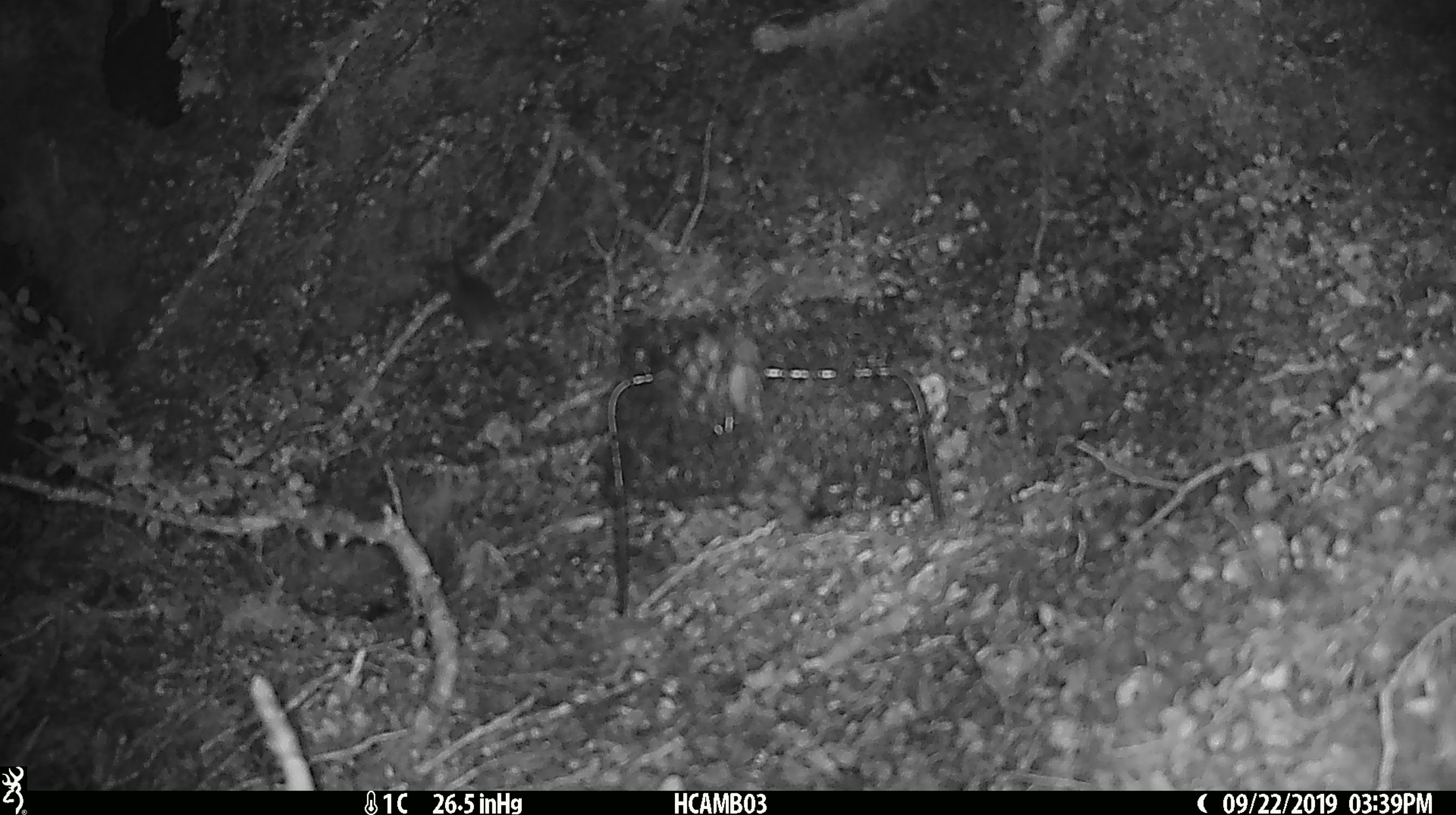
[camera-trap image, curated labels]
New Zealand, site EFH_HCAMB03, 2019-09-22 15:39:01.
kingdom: Animalia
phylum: Chordata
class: Mammalia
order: Rodentia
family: Muridae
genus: Mus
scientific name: Mus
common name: mouse